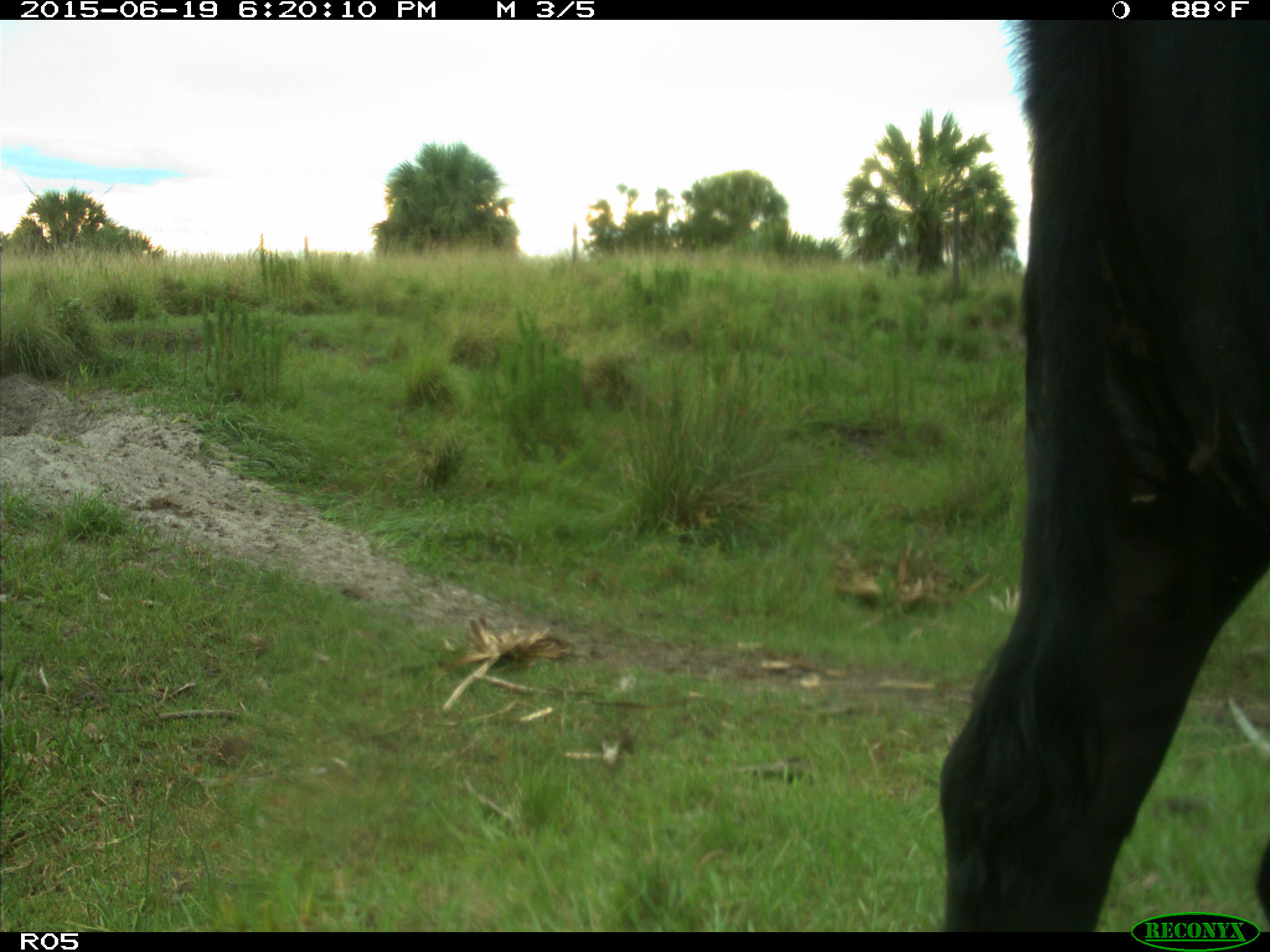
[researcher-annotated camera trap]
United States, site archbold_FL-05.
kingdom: Animalia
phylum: Chordata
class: Mammalia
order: Artiodactyla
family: Bovidae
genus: Bos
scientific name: Bos taurus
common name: domestic cow